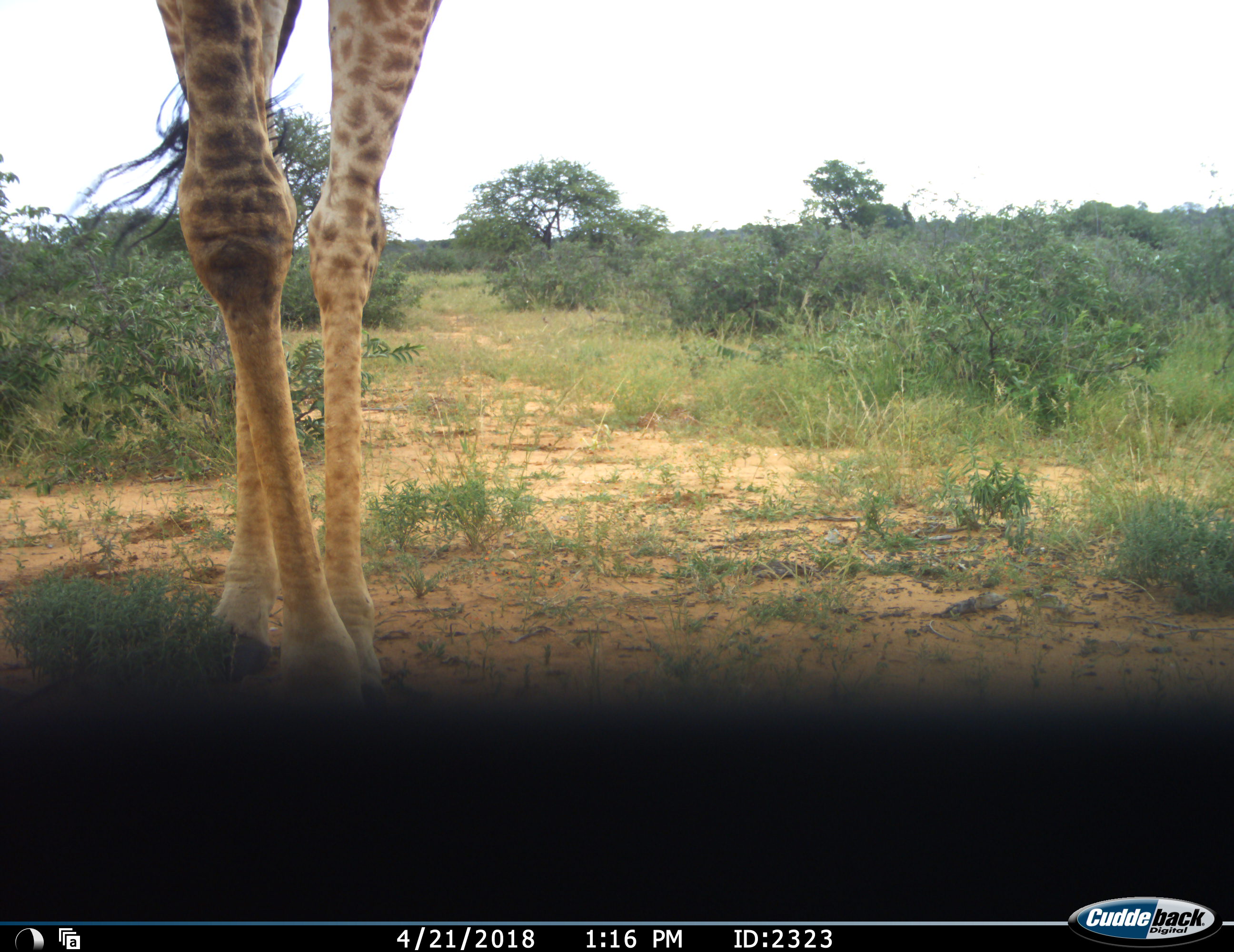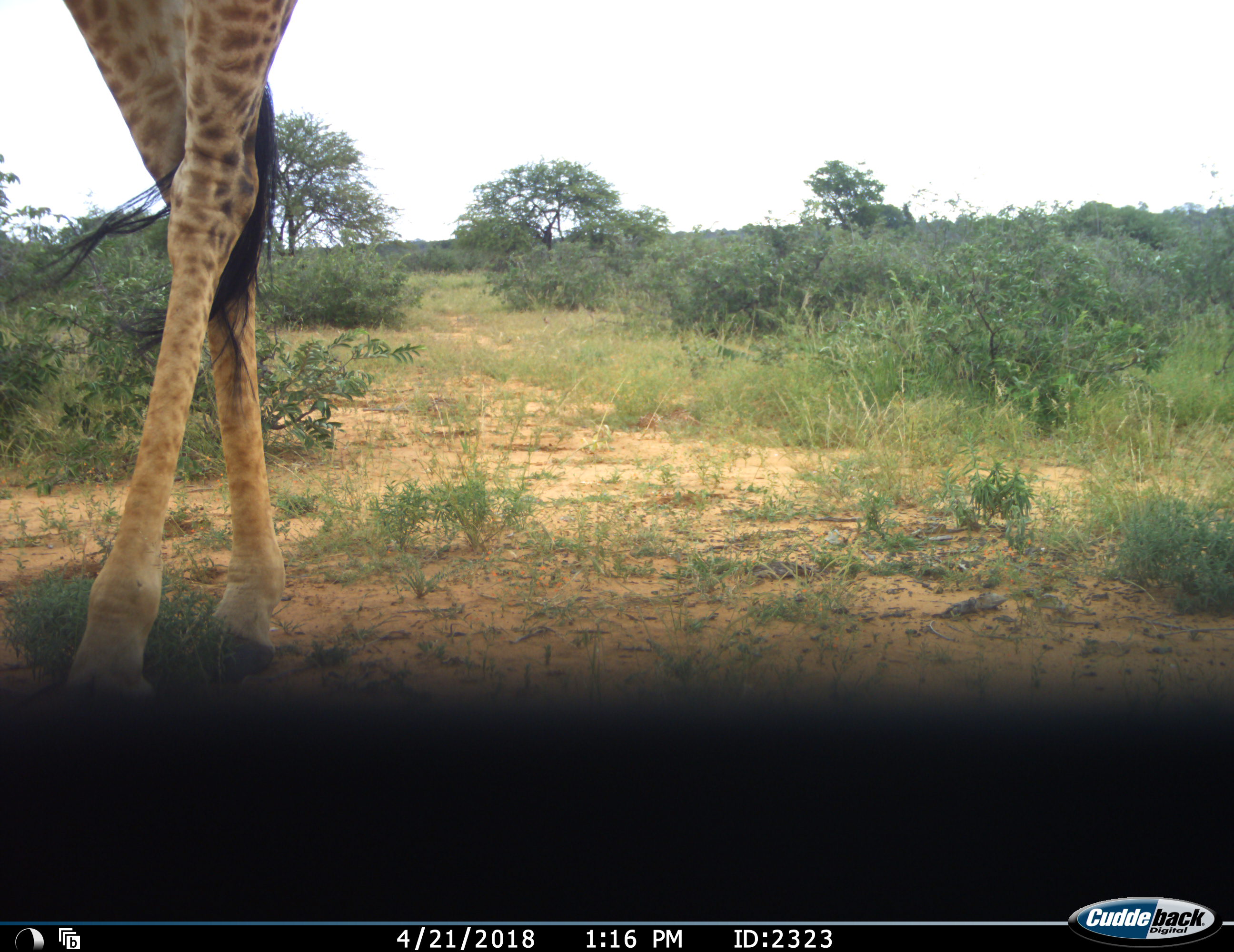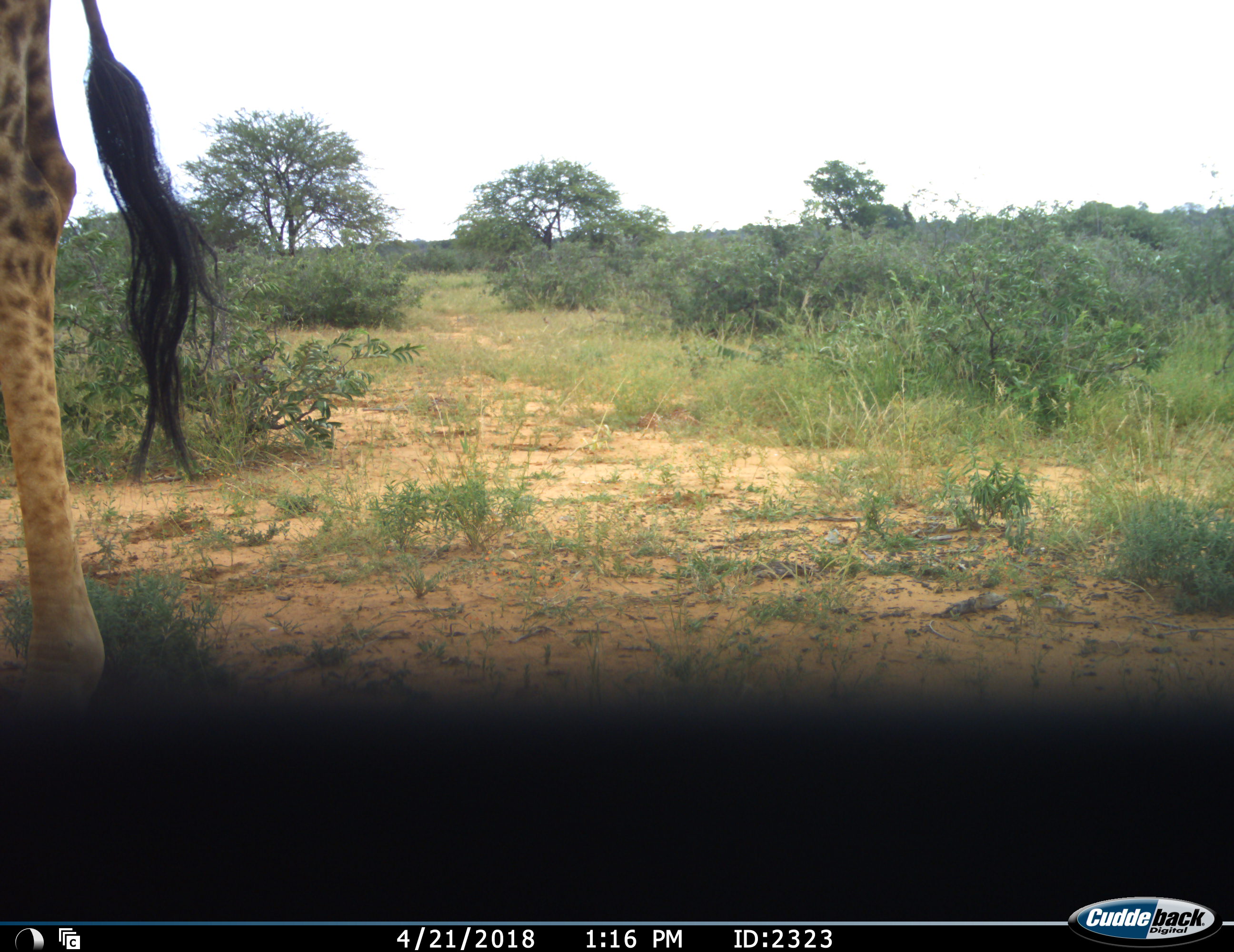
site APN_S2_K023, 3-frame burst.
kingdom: Animalia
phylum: Chordata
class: Mammalia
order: Artiodactyla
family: Giraffidae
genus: Giraffa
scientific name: Giraffa camelopardalis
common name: giraffe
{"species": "giraffe (Giraffa camelopardalis)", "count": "1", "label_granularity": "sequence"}